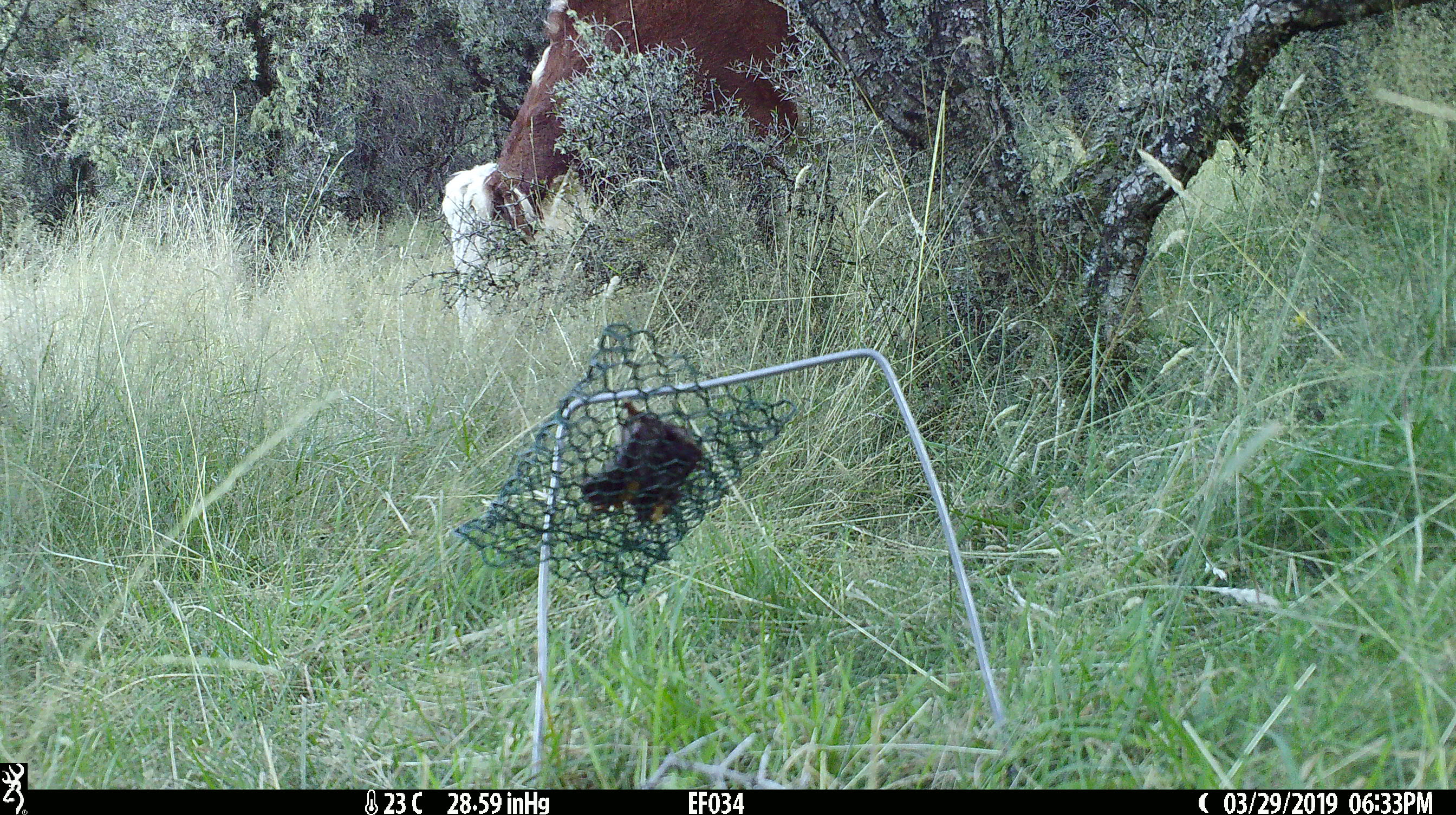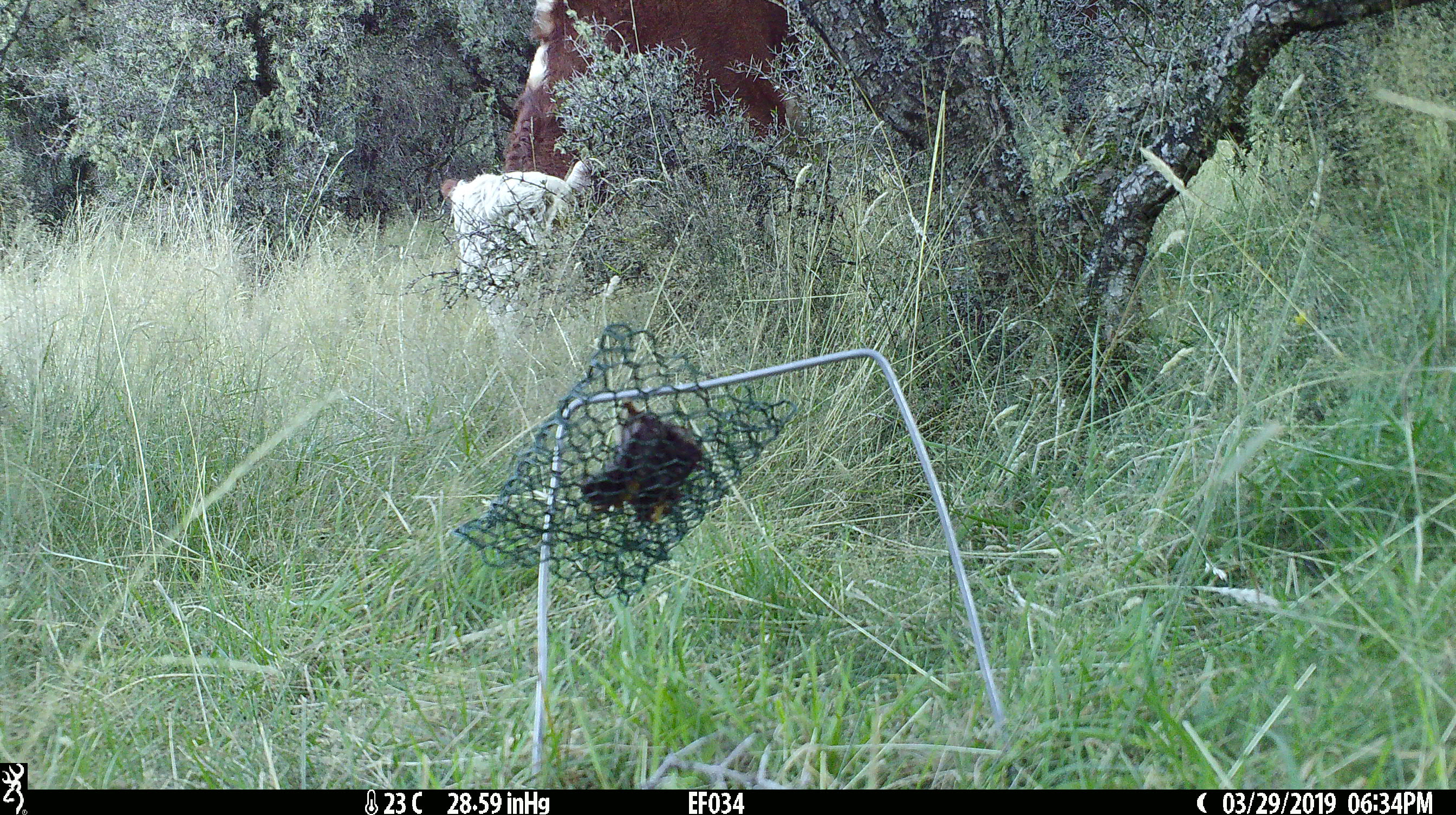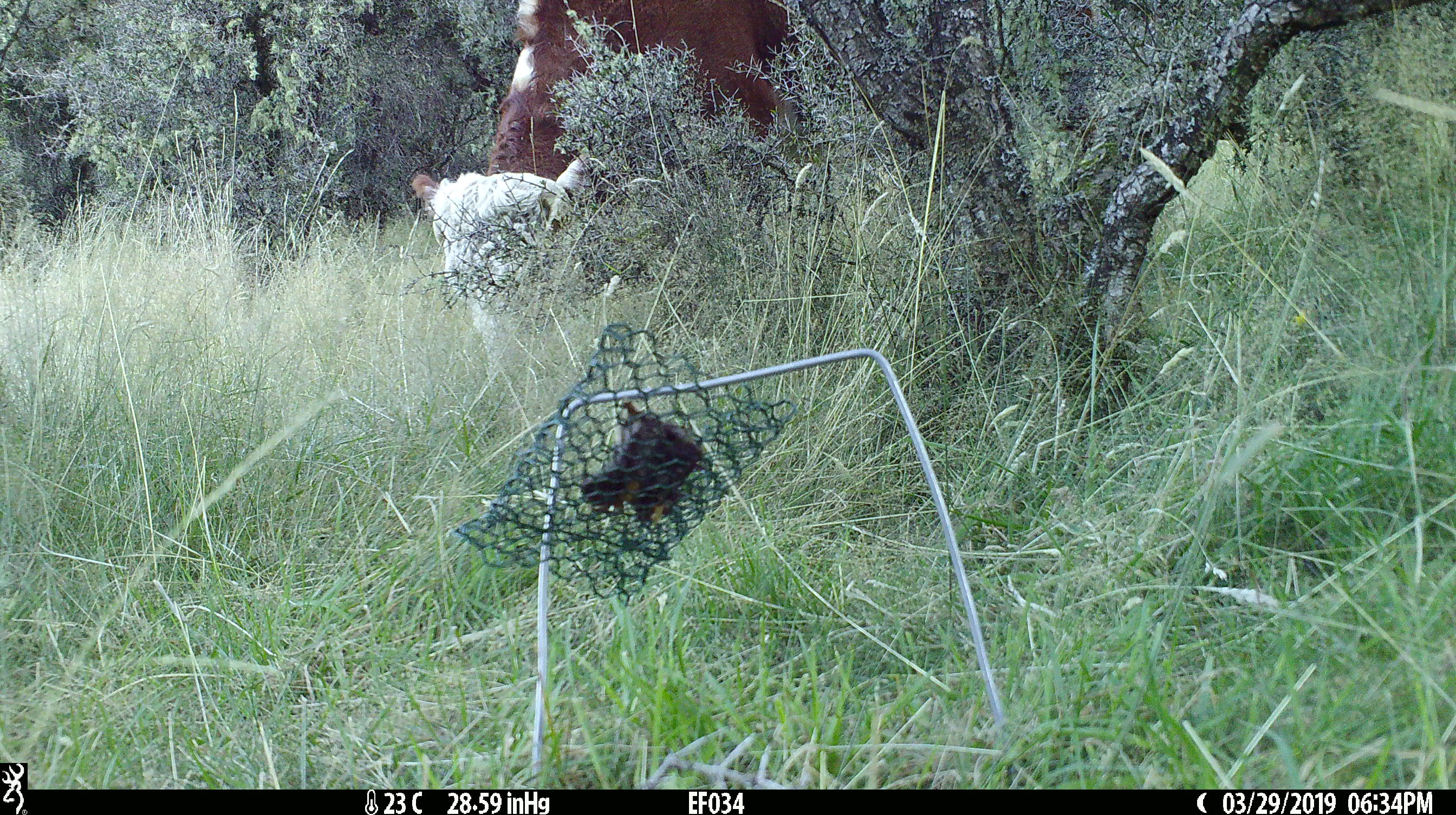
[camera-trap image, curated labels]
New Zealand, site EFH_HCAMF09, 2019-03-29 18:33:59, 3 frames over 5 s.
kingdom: Animalia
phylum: Chordata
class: Mammalia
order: Artiodactyla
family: Bovidae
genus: Bos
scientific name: Bos taurus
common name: domestic cow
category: cow